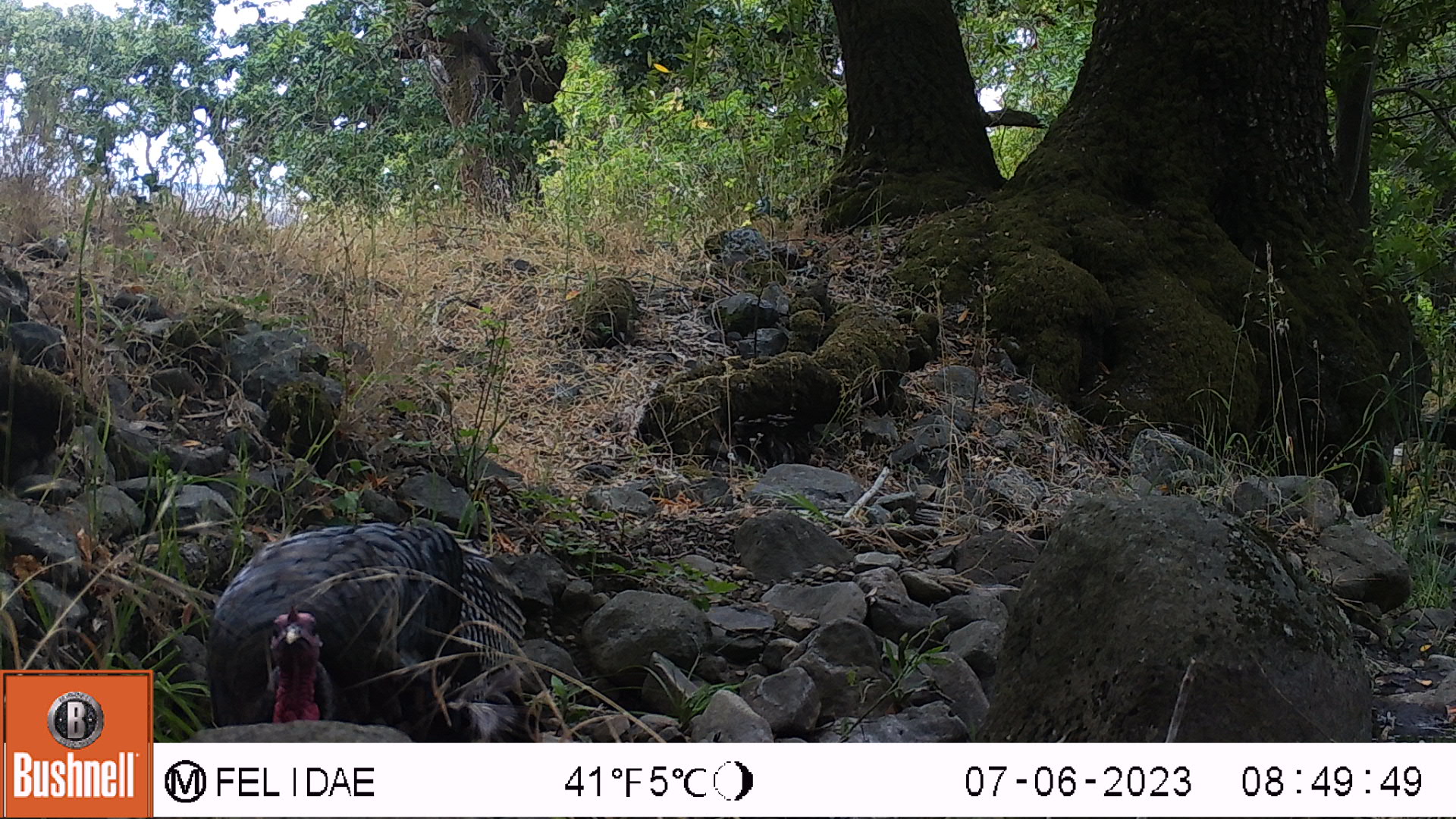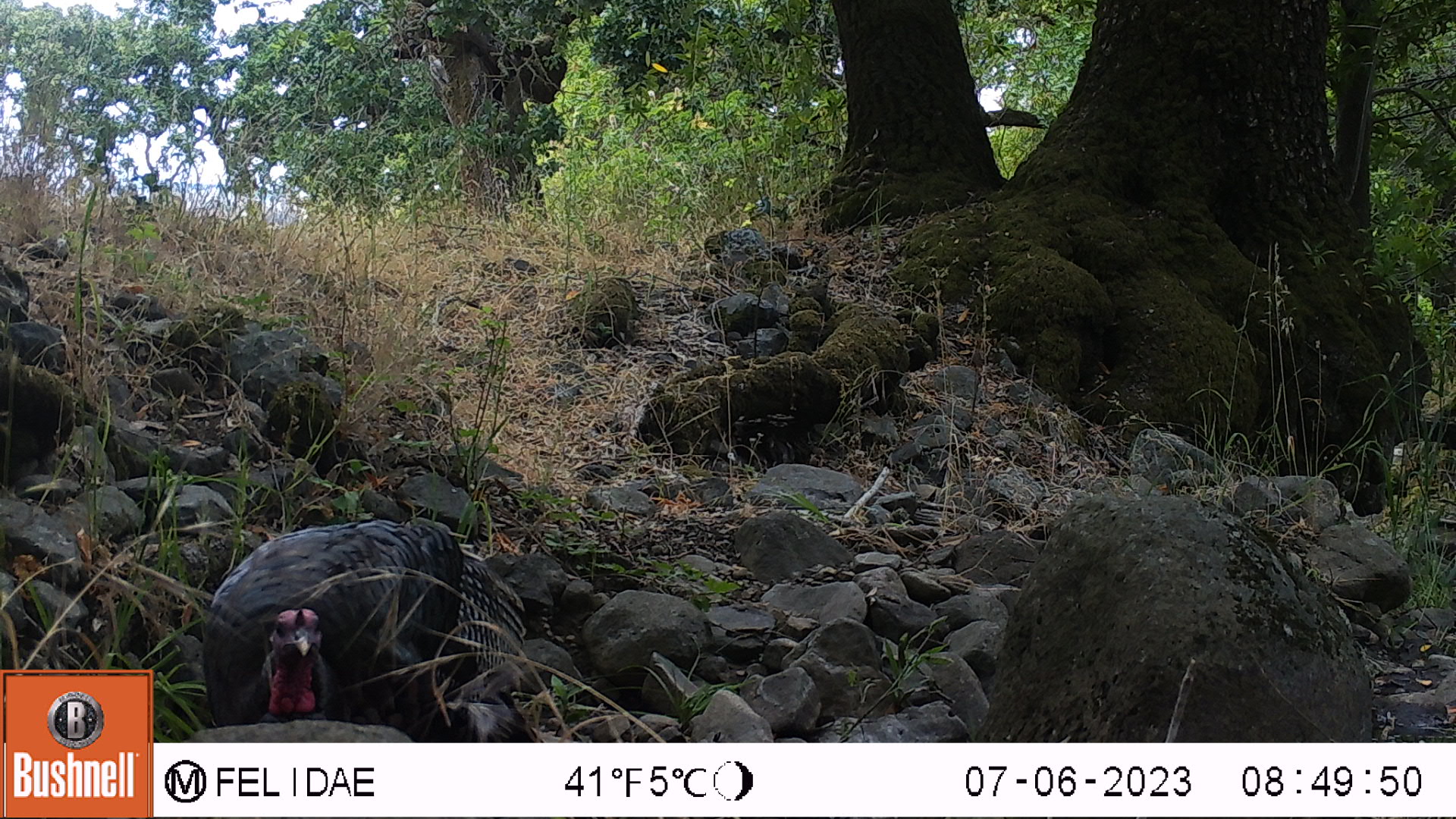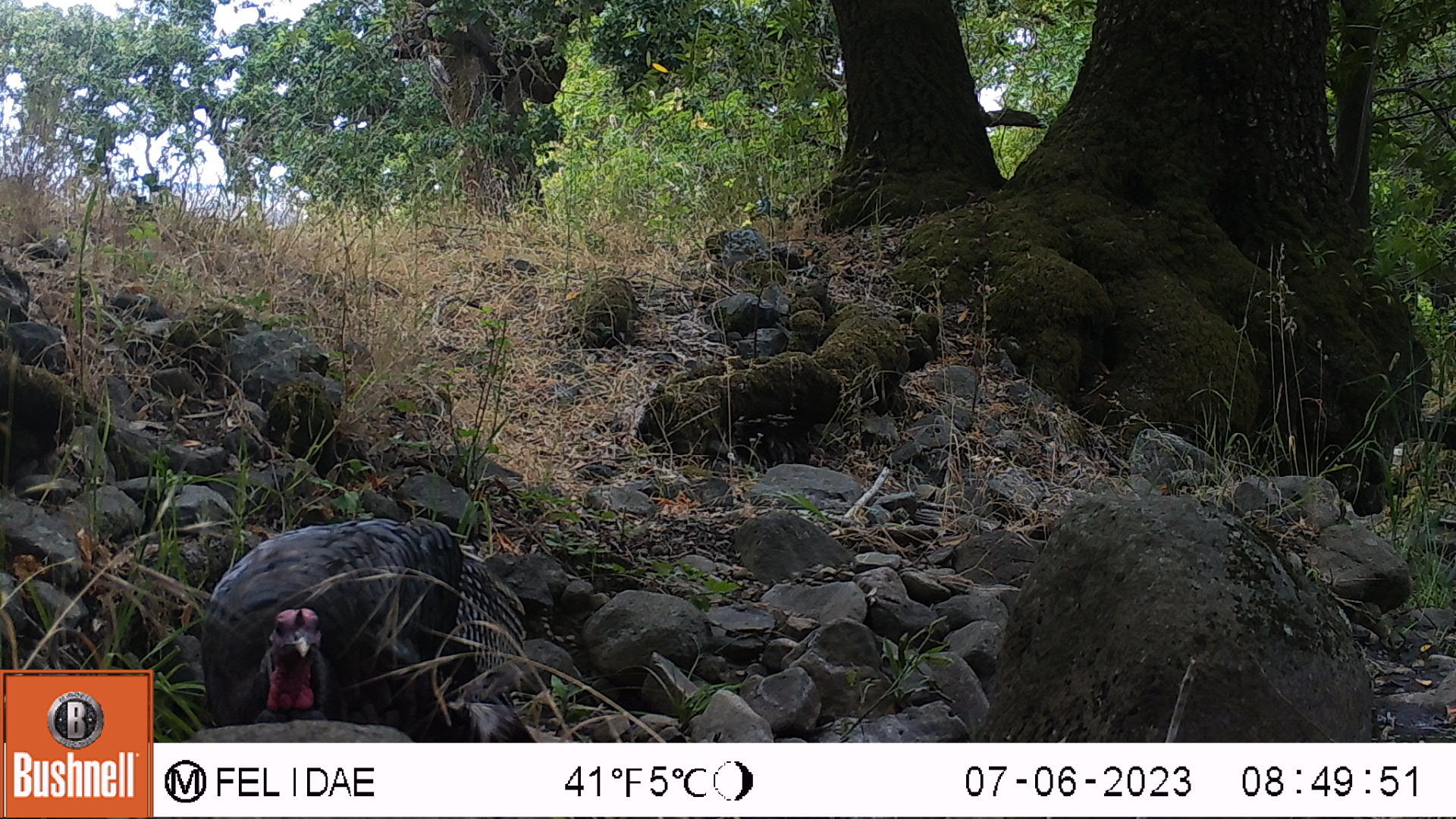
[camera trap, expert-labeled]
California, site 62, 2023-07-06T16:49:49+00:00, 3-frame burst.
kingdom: Animalia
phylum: Chordata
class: Aves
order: Galliformes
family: Phasianidae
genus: Meleagris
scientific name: Meleagris gallopavo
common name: turkey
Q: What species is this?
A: Turkey (Meleagris gallopavo).